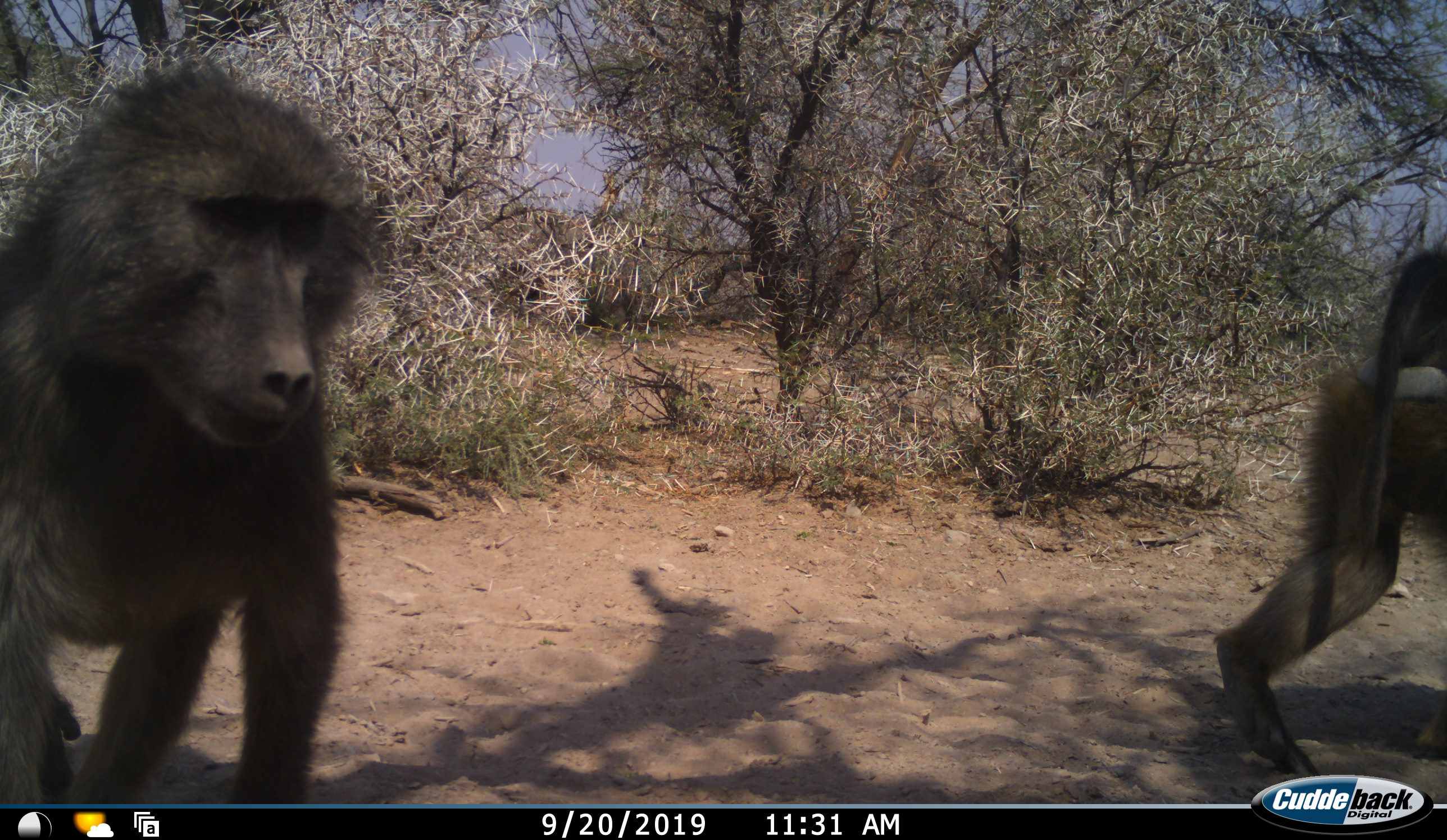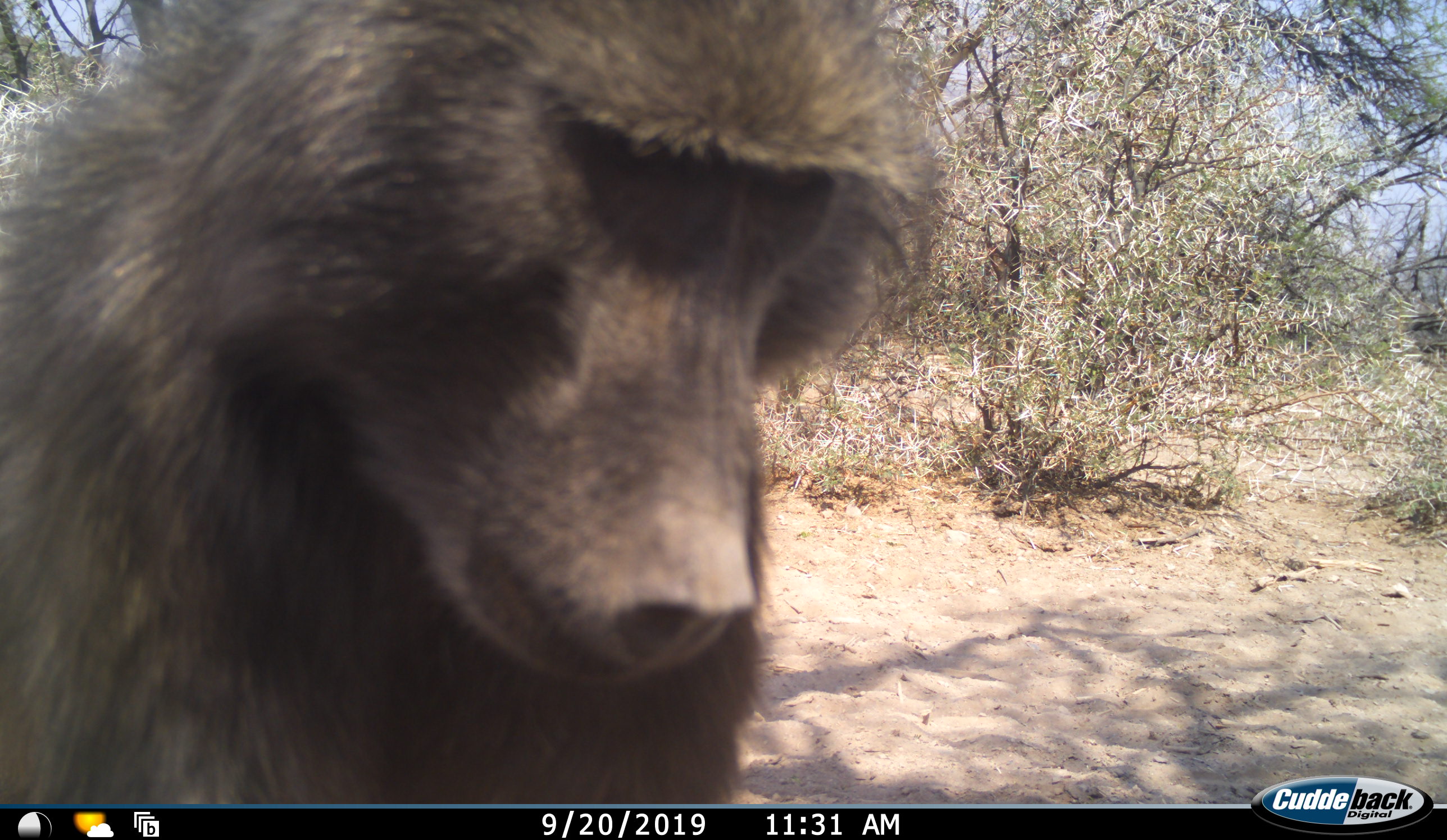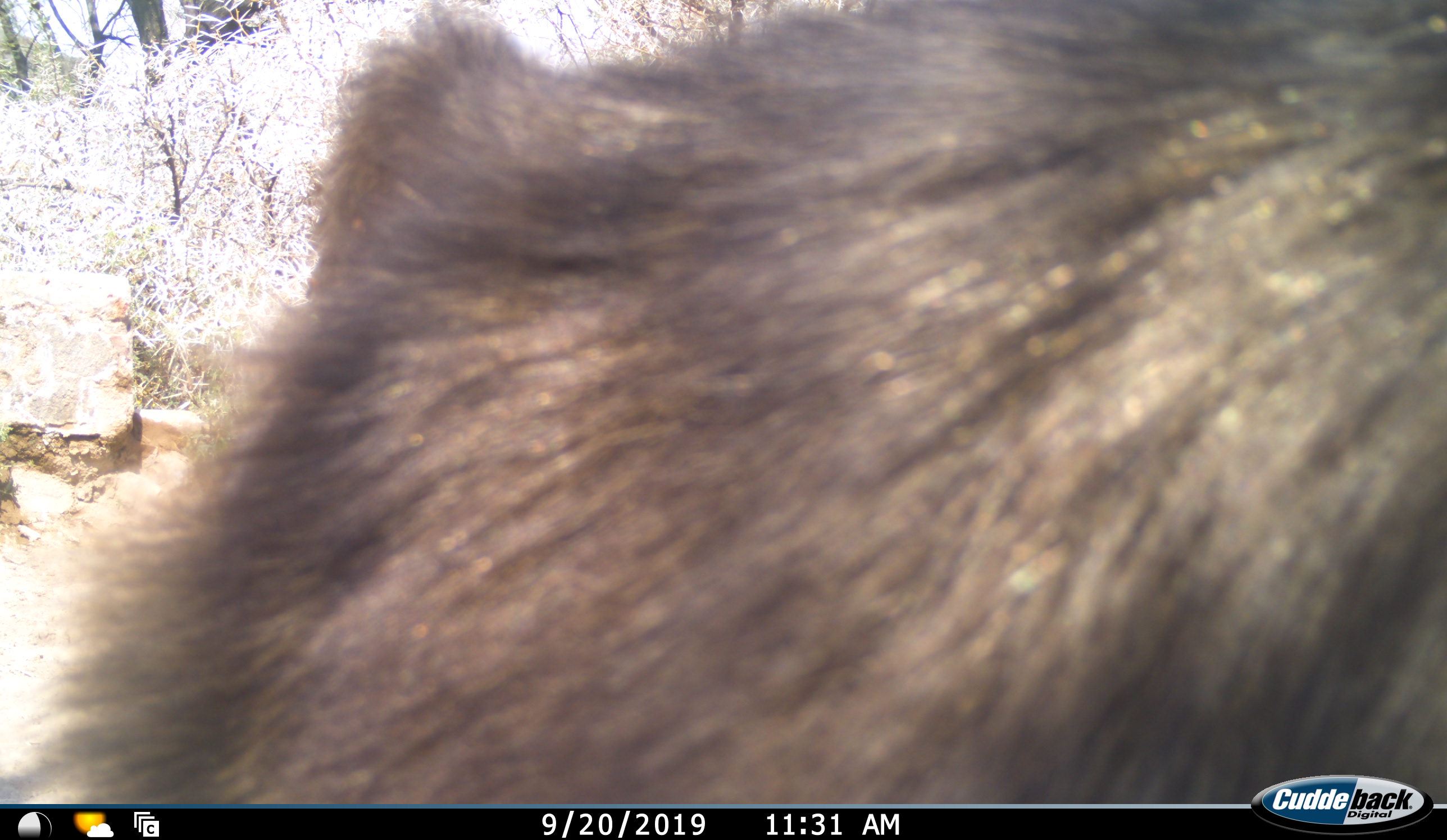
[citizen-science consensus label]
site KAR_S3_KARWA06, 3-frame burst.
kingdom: Animalia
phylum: Chordata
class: Mammalia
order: Primates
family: Cercopithecidae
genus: Papio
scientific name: Papio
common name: baboon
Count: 2.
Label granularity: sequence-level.